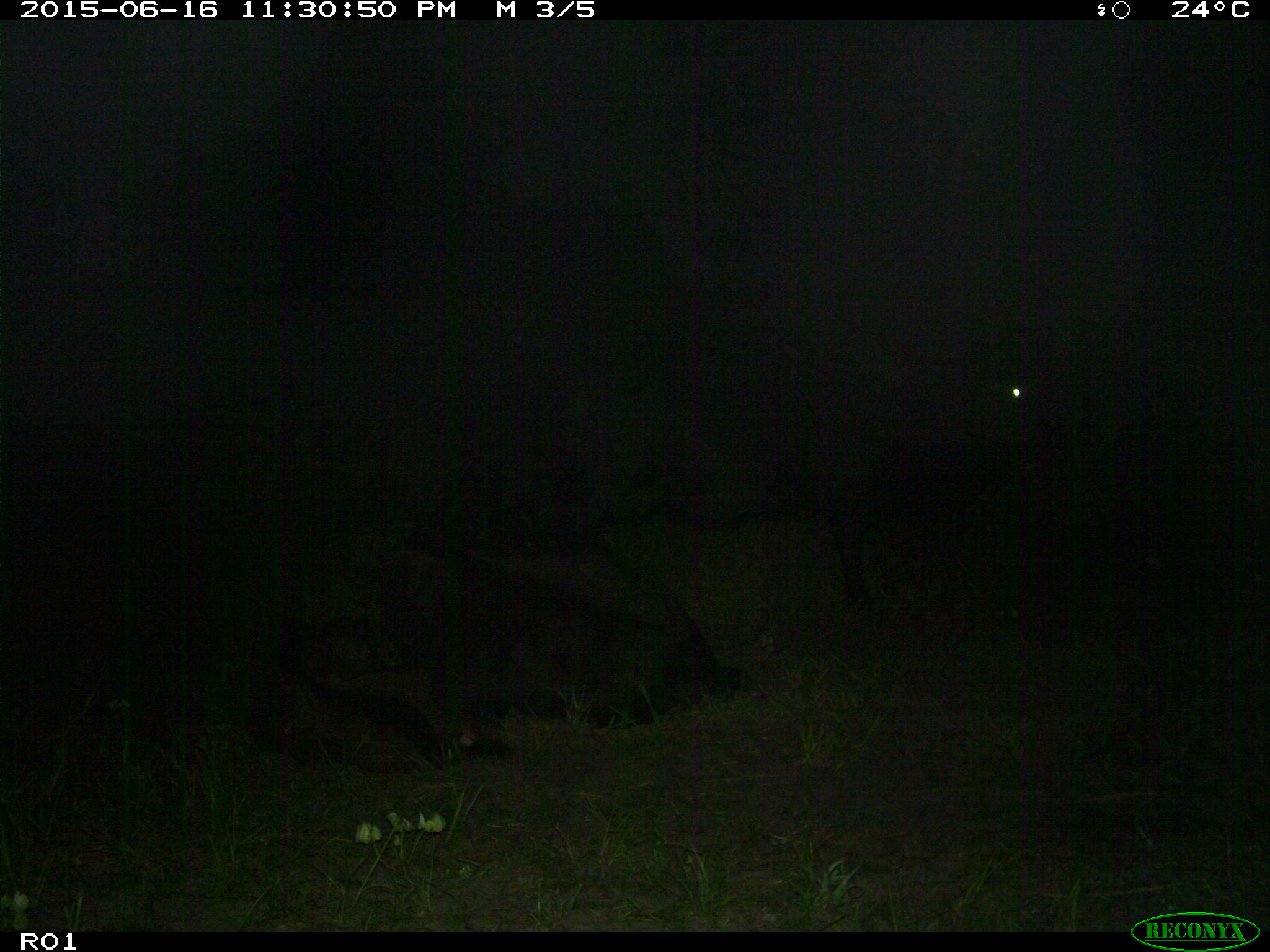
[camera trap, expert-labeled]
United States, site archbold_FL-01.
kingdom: Animalia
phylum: Chordata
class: Mammalia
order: Artiodactyla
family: Bovidae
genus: Bos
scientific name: Bos taurus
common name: domestic cow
Bos taurus (domestic cow).